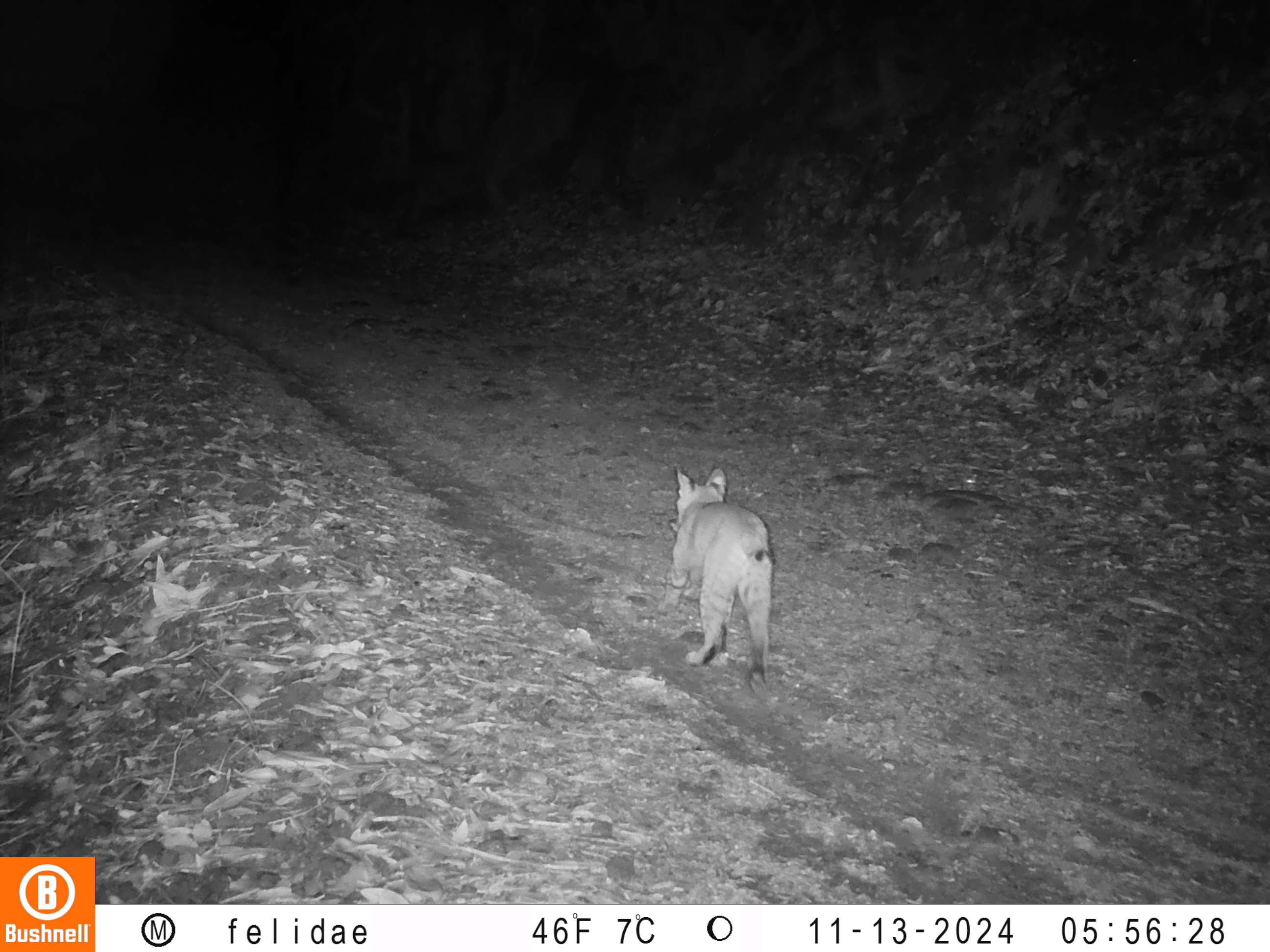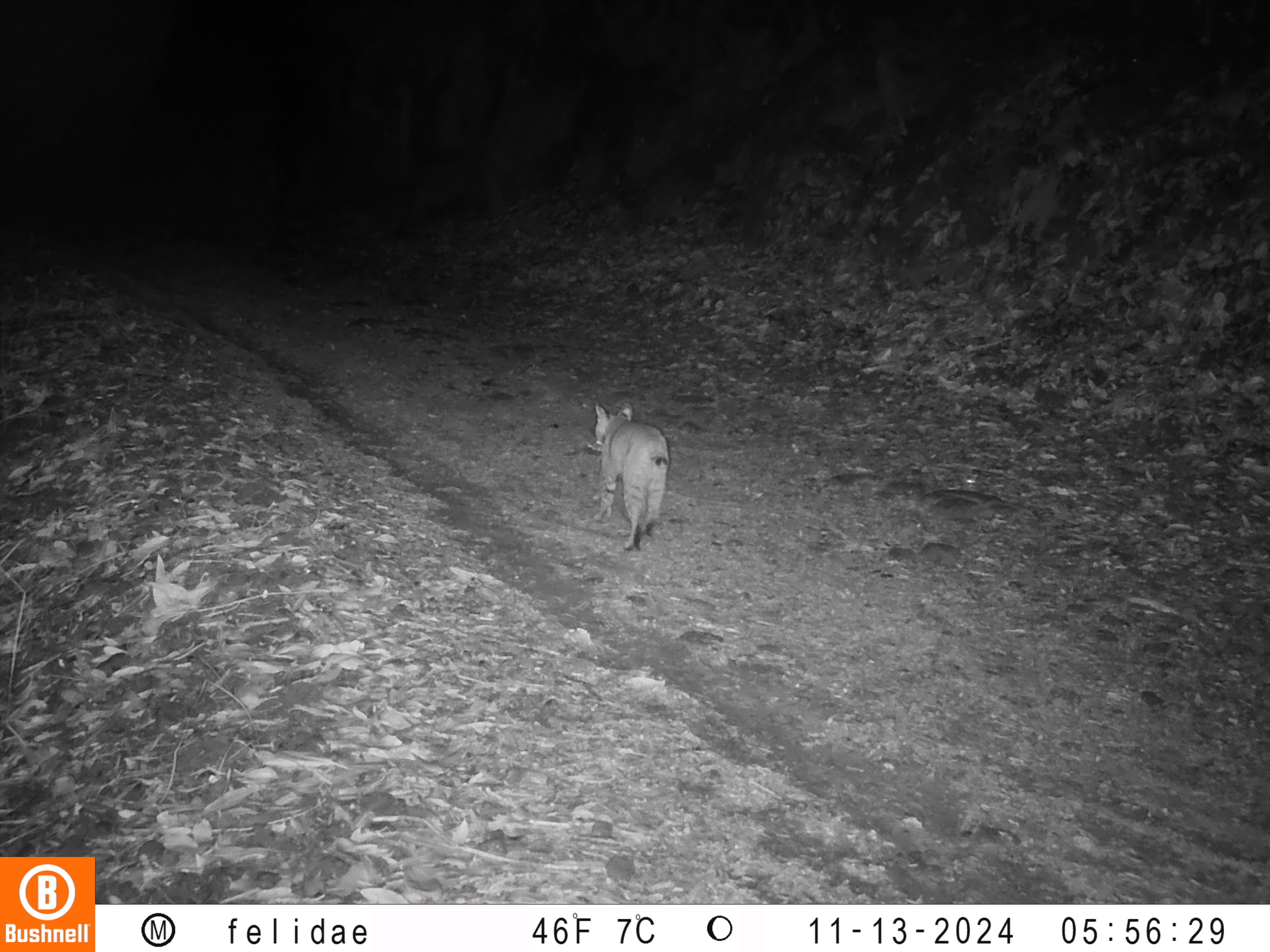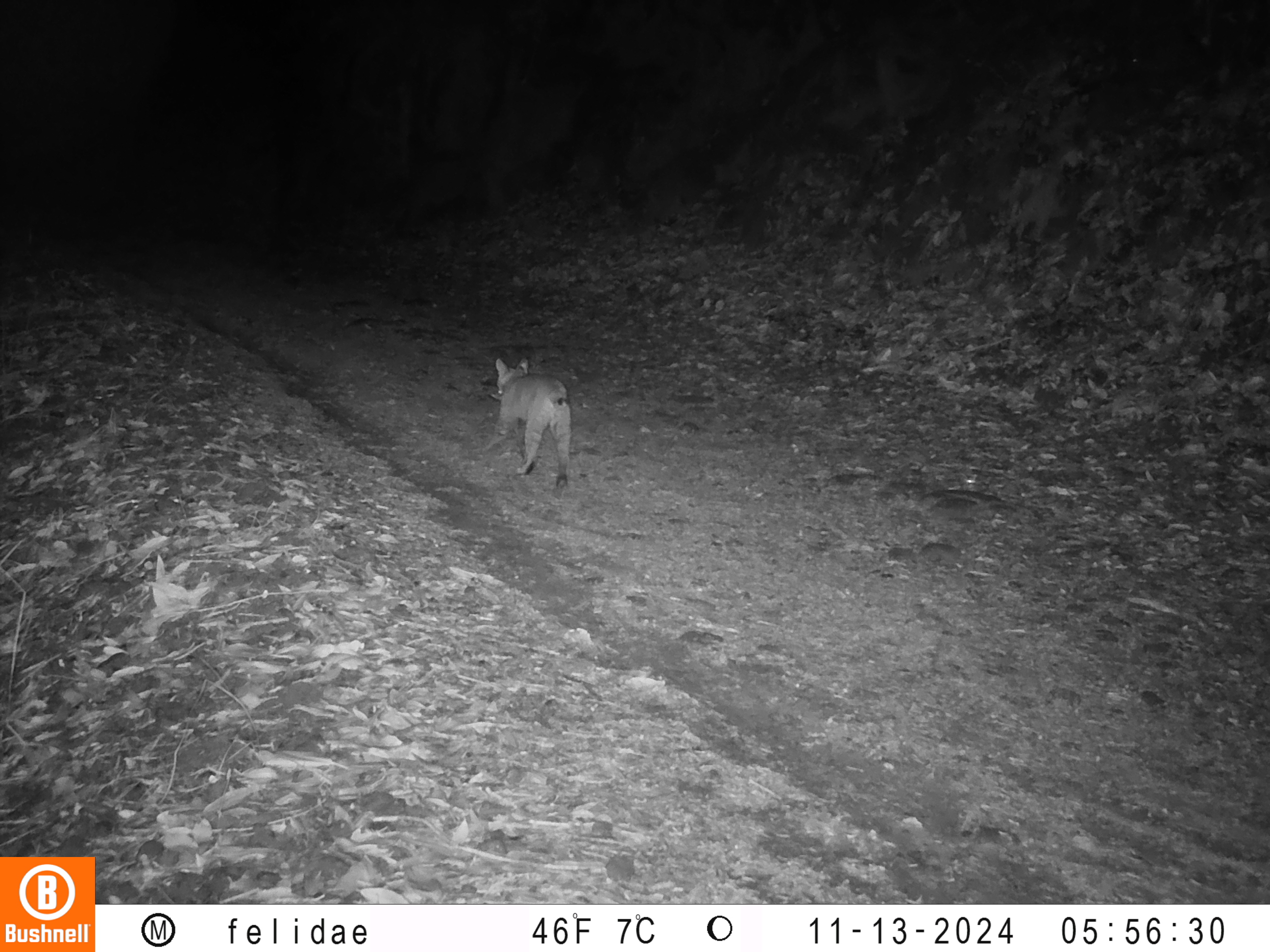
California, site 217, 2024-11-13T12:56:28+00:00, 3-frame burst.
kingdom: Animalia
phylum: Chordata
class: Mammalia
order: Carnivora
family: Felidae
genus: Lynx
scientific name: Lynx rufus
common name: bobcat